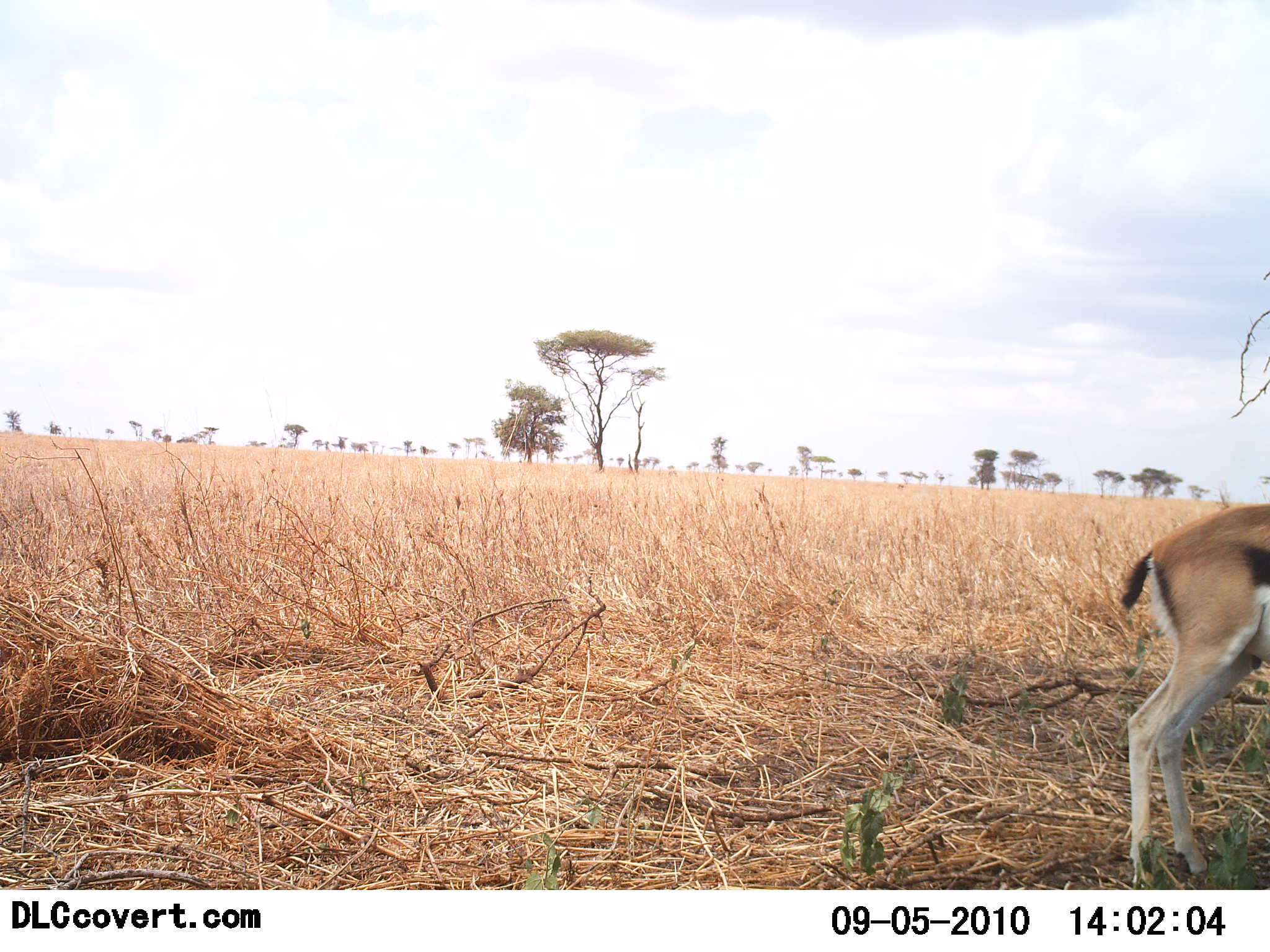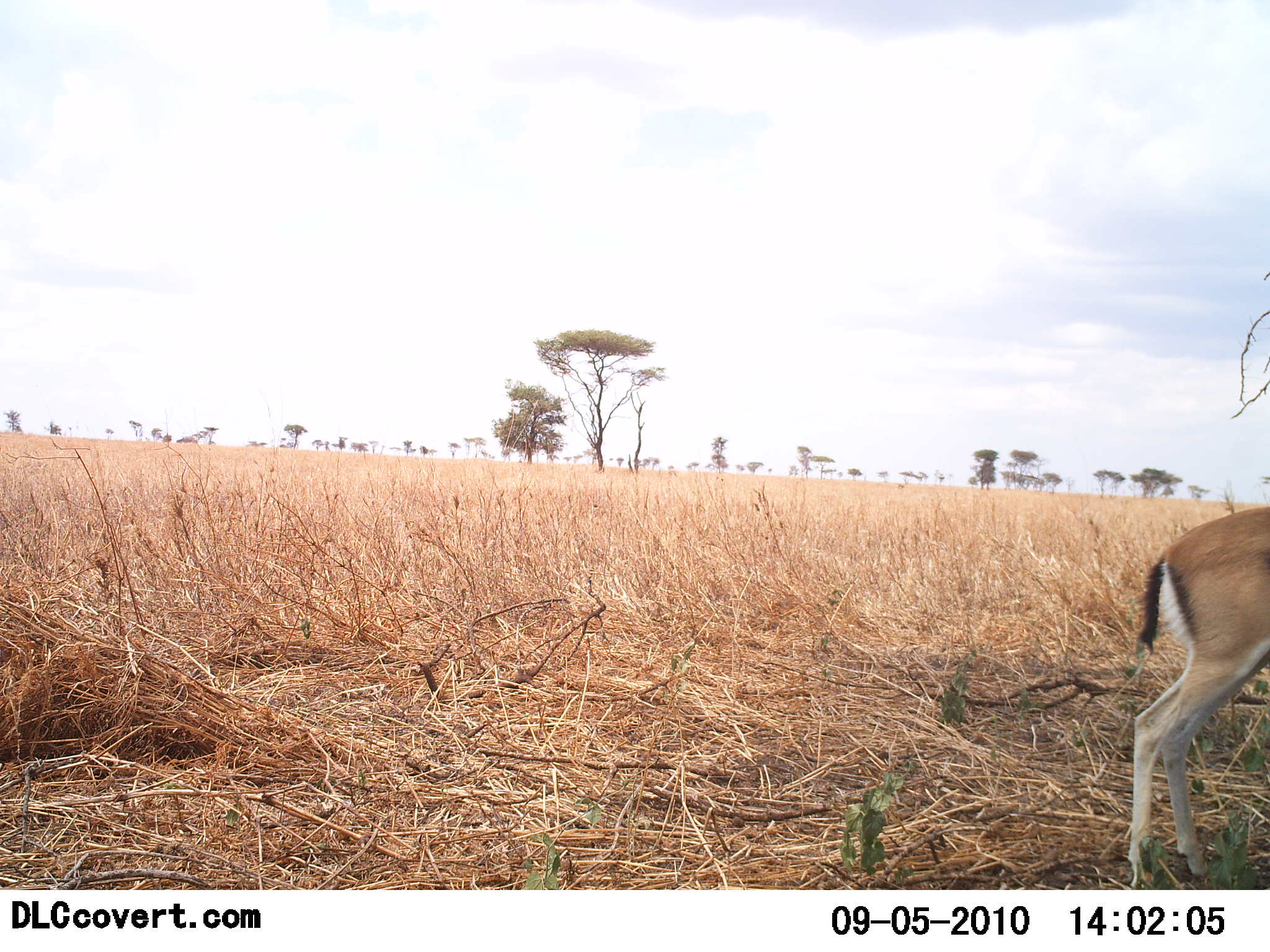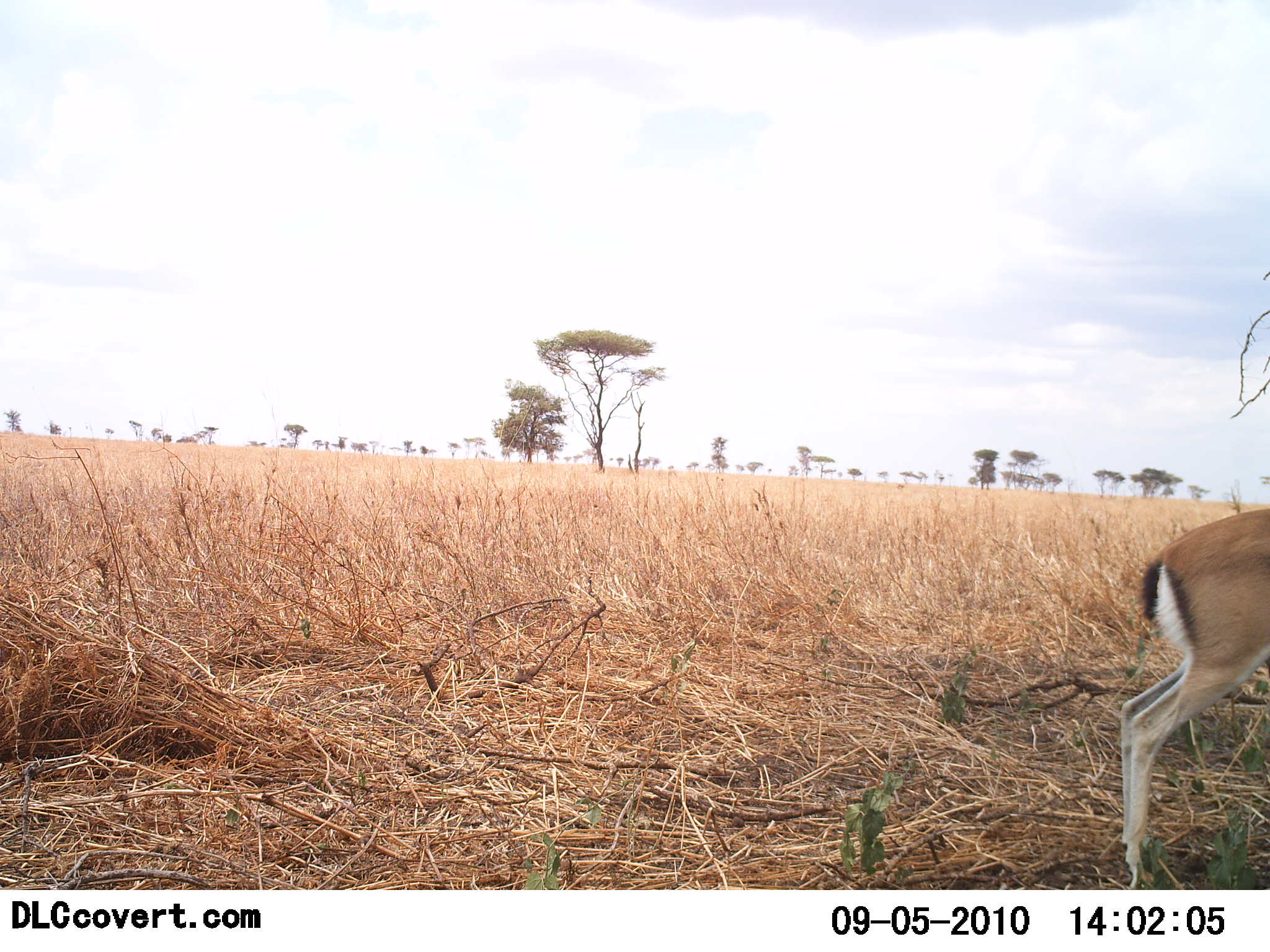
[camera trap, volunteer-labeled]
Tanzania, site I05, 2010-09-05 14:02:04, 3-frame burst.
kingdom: Animalia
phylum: Chordata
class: Mammalia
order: Artiodactyla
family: Bovidae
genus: Eudorcas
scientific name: Eudorcas thomsonii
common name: thomson's gazelle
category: gazellethomsons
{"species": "gazellethomsons (thomson's gazelle) (Eudorcas thomsonii)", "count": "1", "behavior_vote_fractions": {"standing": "85%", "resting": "0%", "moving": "15%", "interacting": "0%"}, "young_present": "0%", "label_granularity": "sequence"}